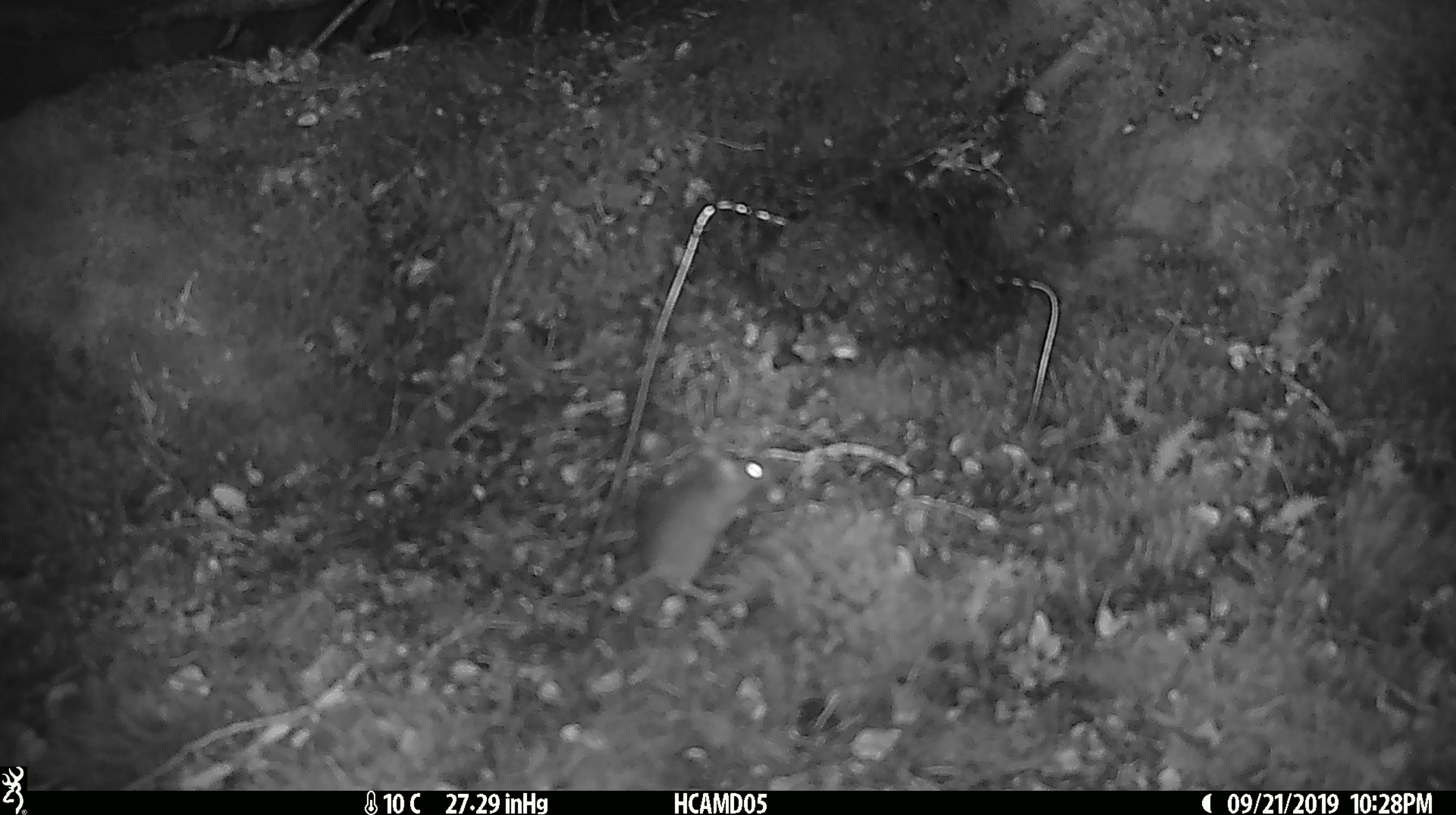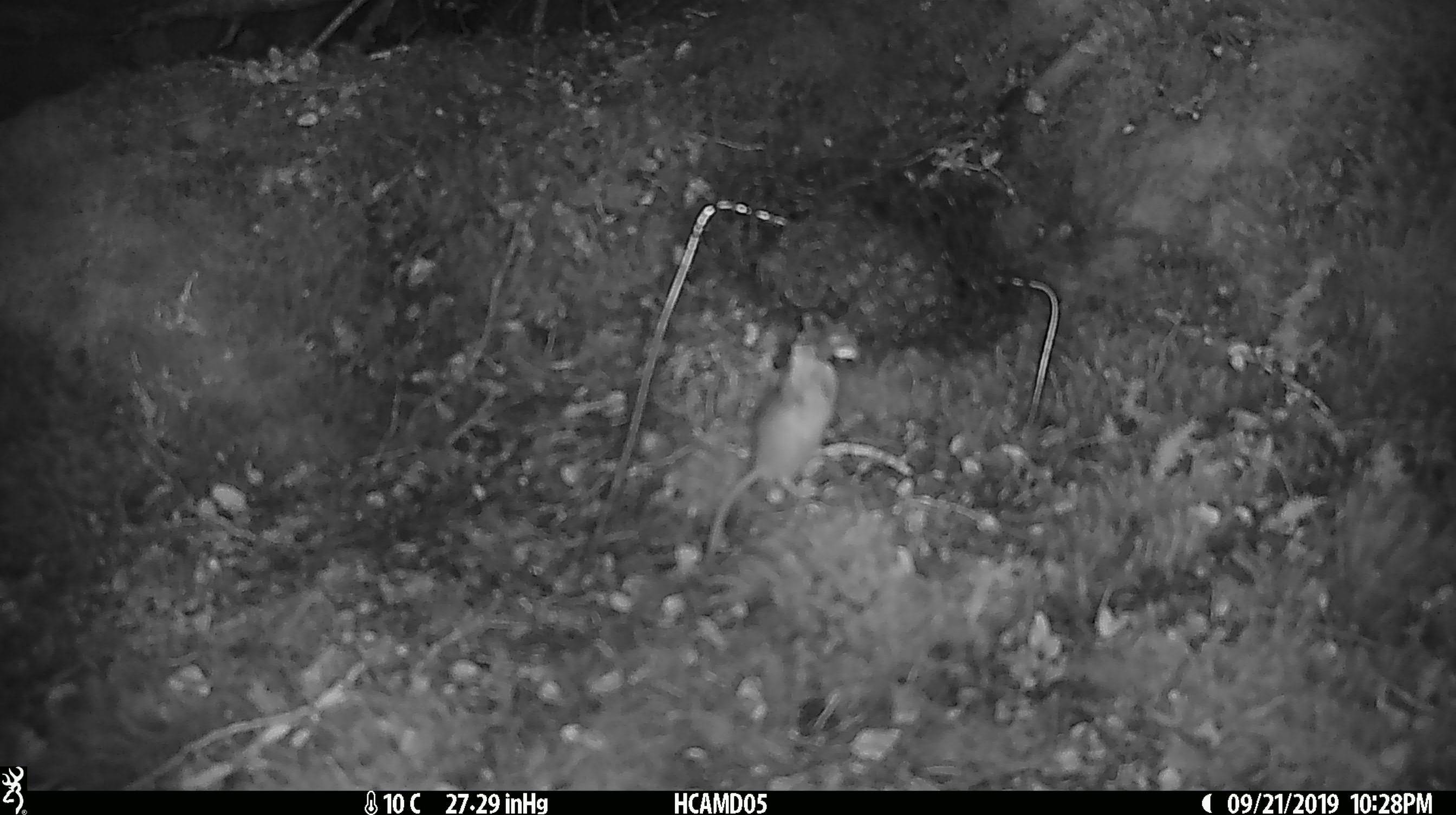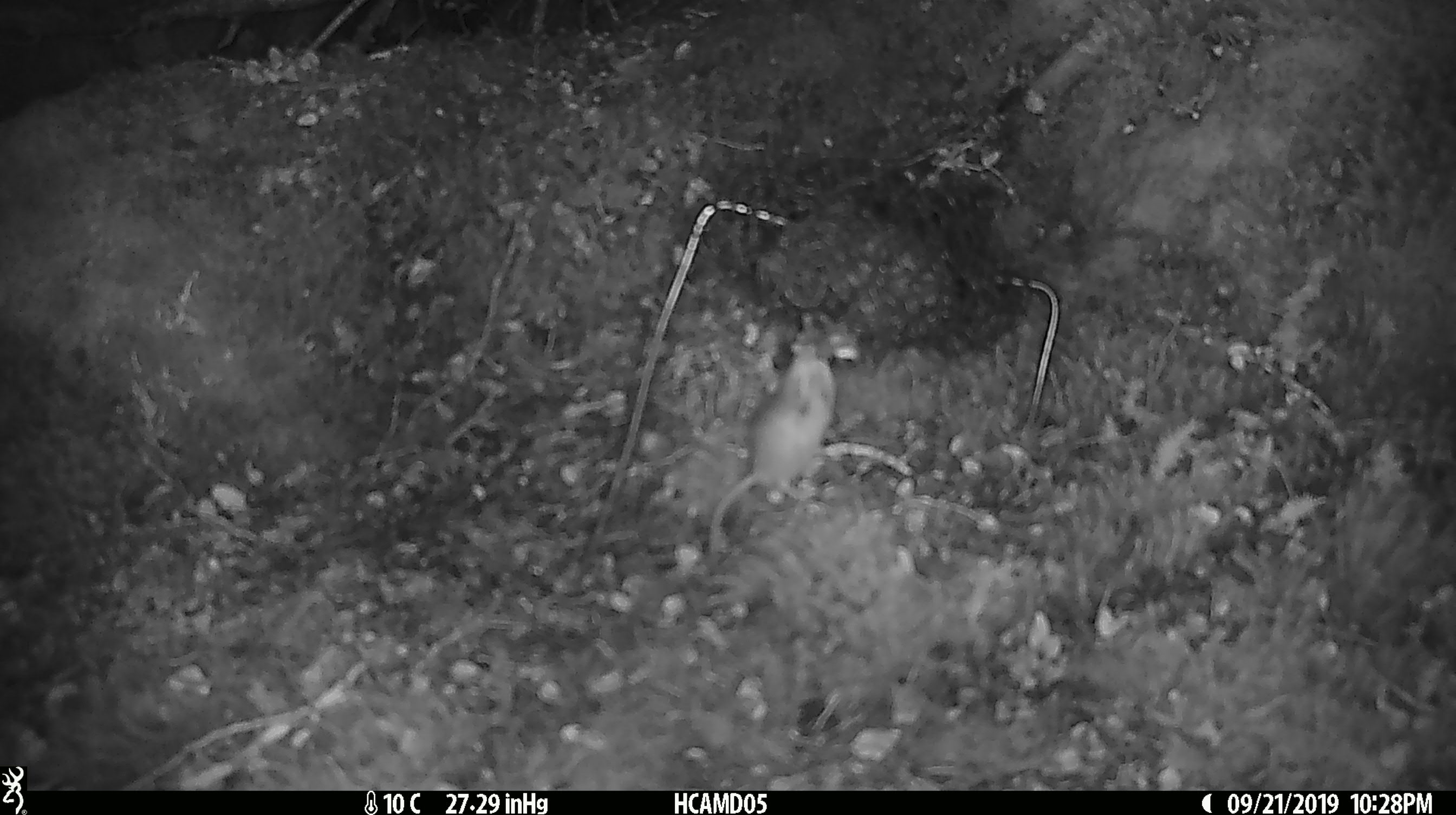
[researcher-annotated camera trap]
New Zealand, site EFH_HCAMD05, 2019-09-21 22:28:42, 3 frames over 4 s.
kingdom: Animalia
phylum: Chordata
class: Mammalia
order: Rodentia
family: Muridae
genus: Mus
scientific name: Mus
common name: mouse